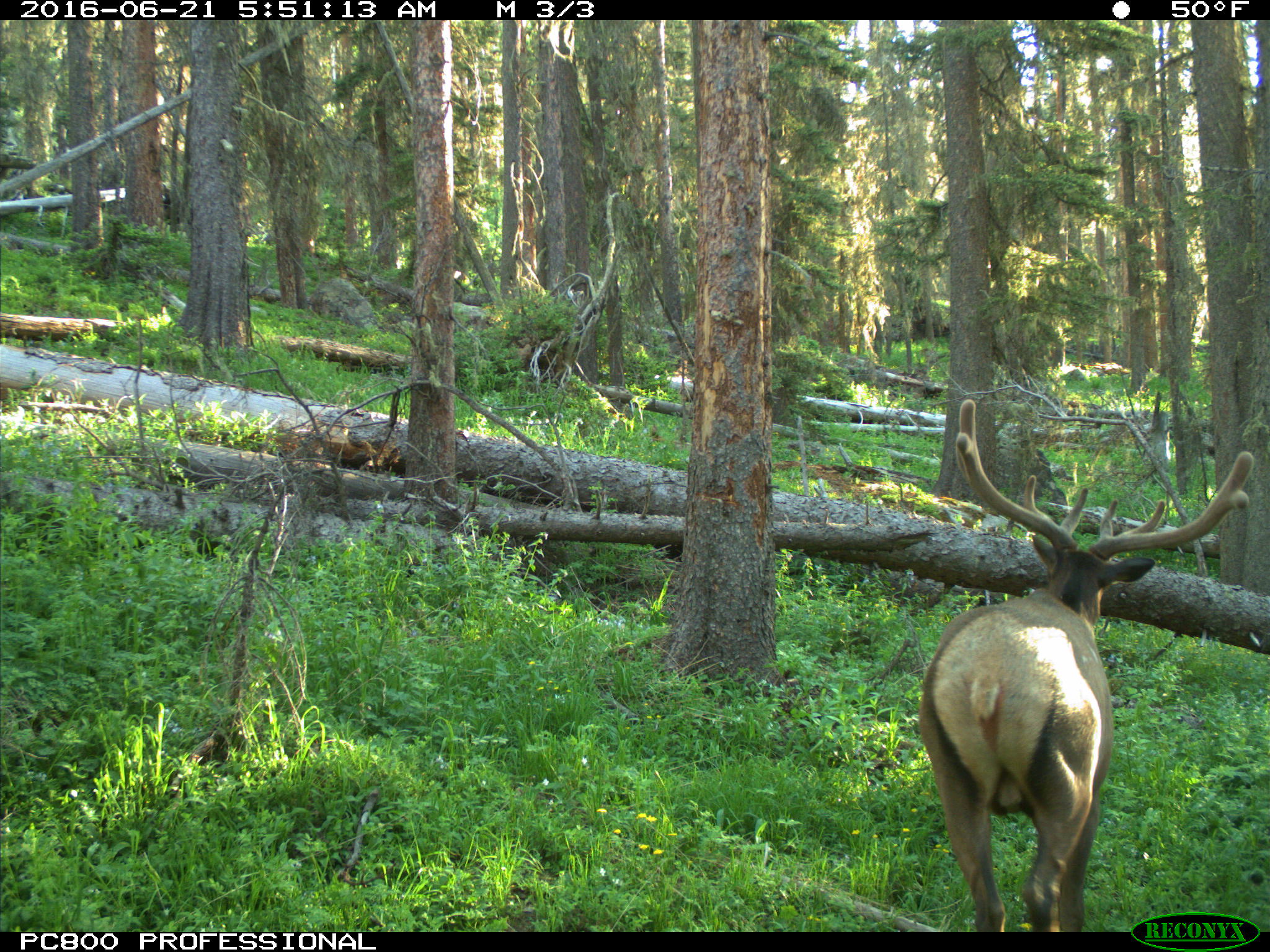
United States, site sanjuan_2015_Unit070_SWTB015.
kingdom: Animalia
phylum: Chordata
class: Mammalia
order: Artiodactyla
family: Cervidae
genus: Cervus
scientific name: Cervus elaphus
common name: red deer